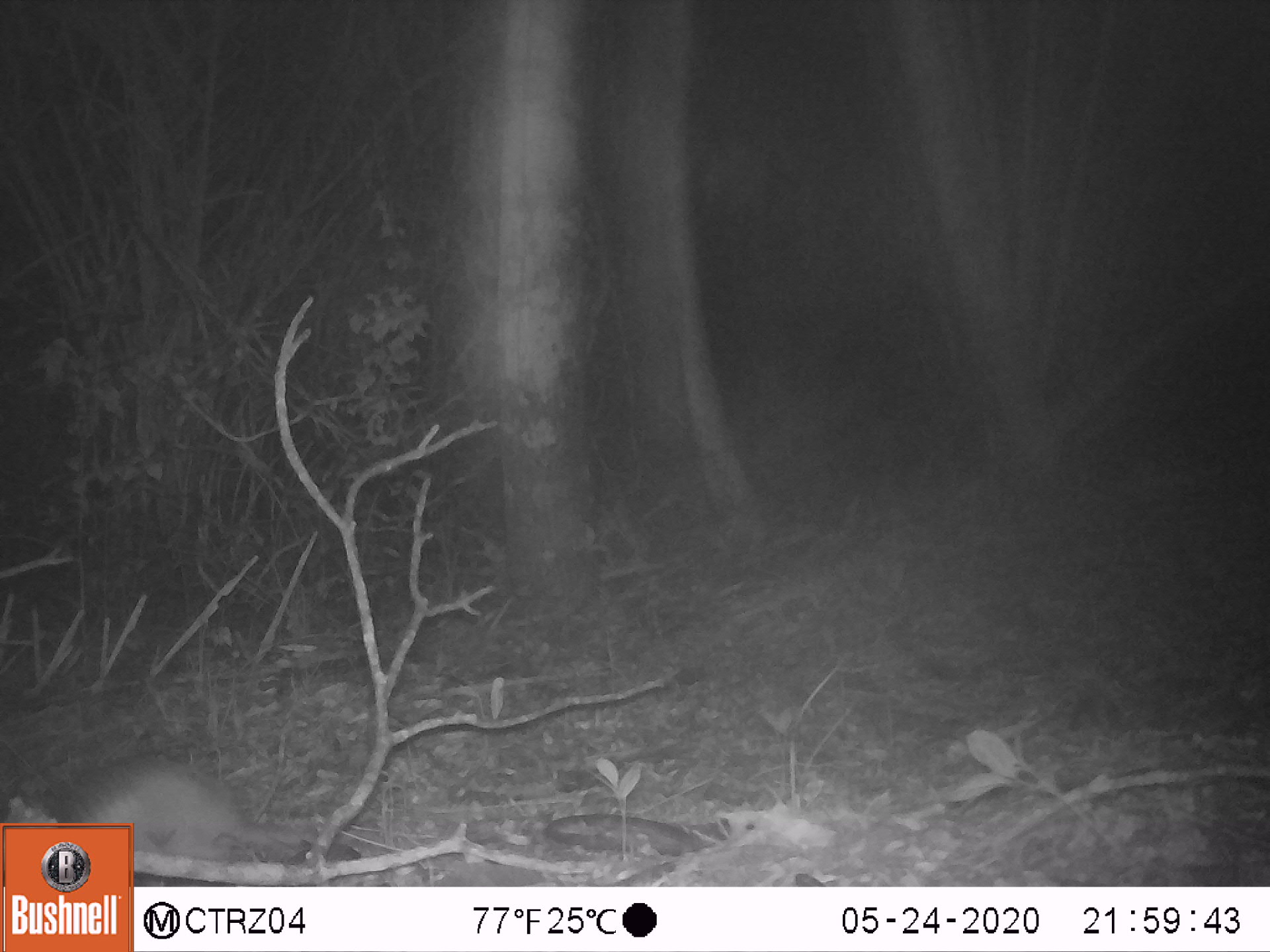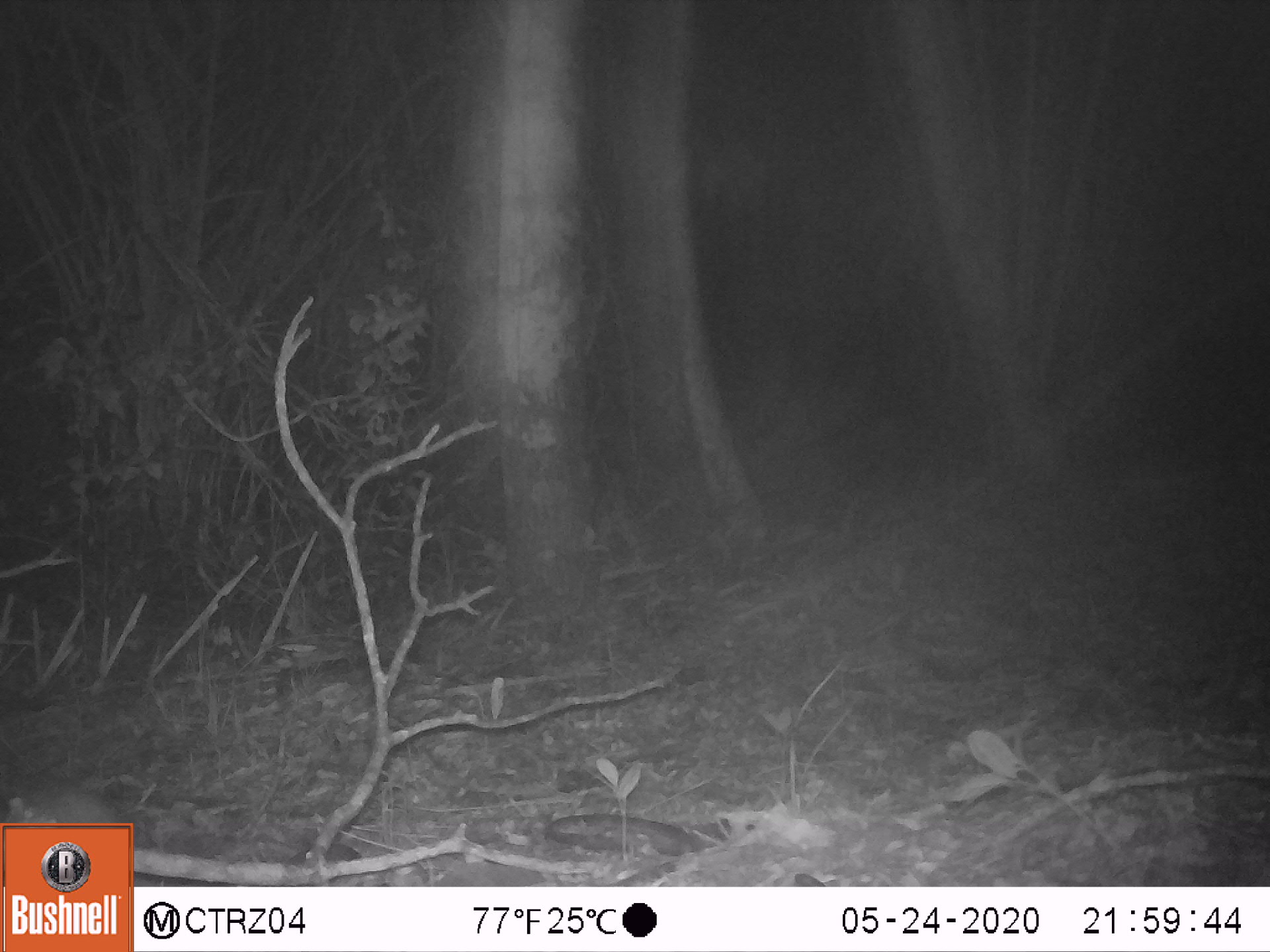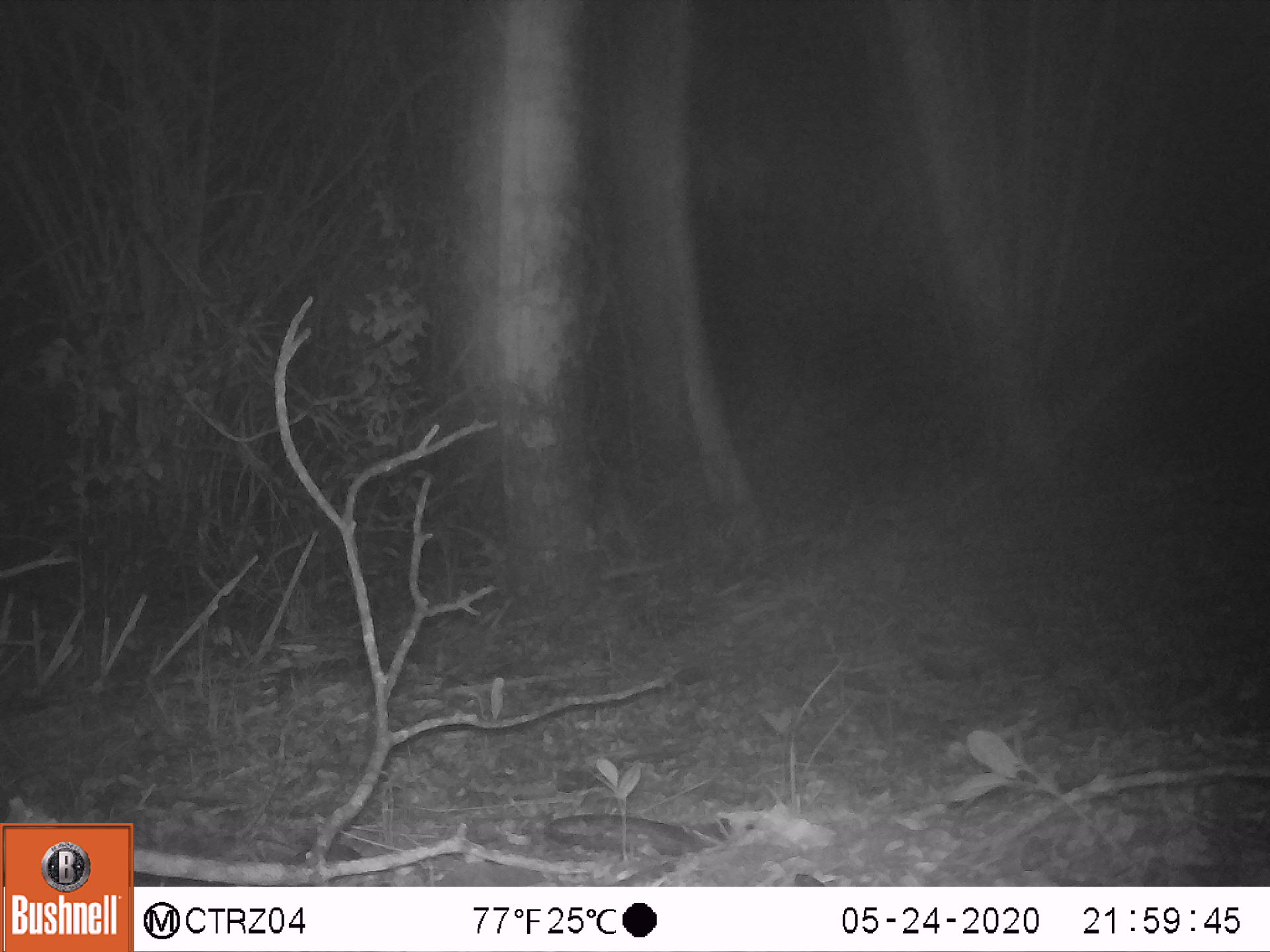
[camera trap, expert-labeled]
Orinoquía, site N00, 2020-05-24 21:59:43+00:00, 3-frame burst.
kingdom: Animalia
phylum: Chordata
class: Mammalia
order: Cingulata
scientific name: Cingulata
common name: armadillo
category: unknown armadillo